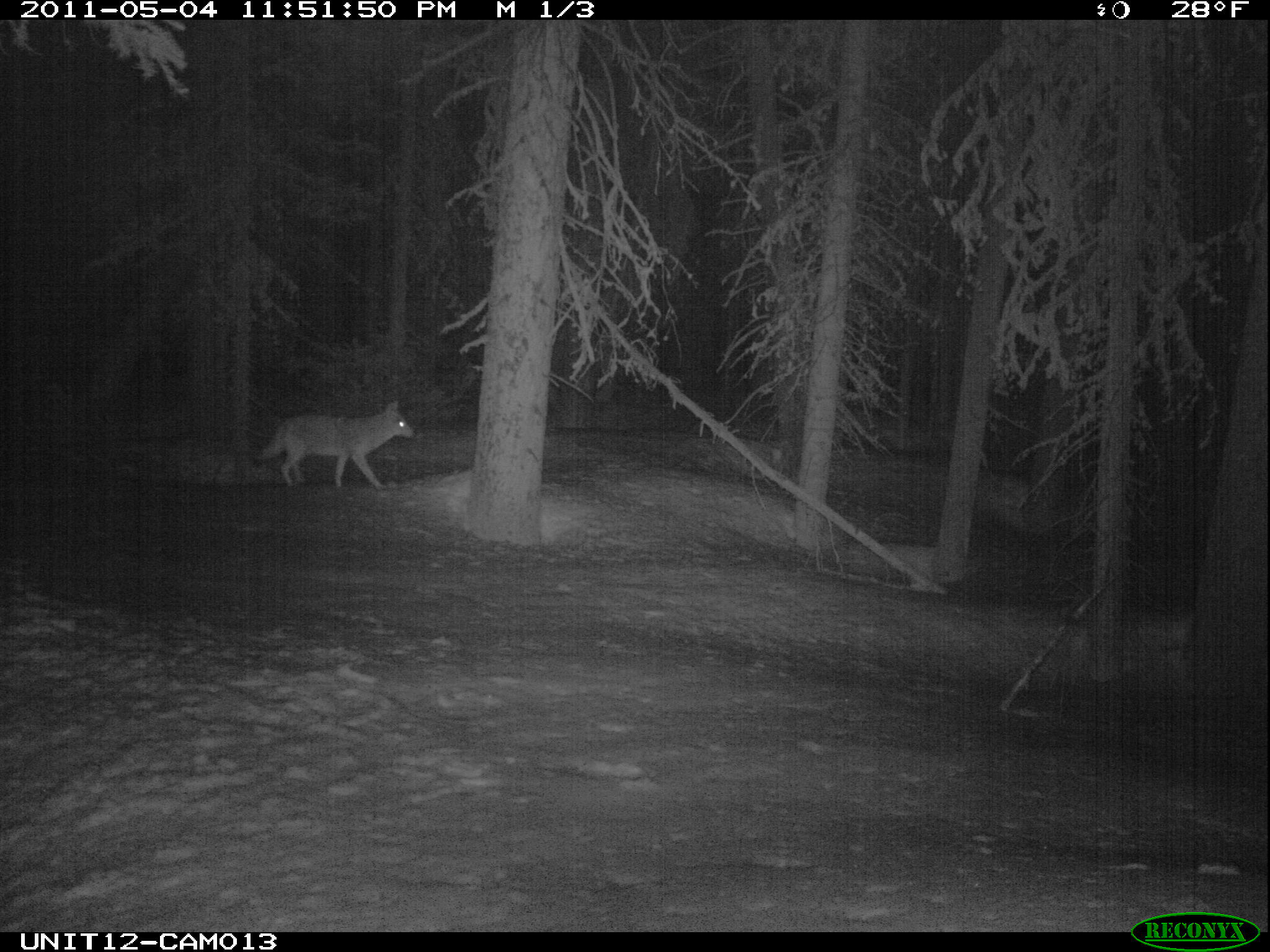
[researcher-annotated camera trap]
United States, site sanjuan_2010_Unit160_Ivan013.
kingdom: Animalia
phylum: Chordata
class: Mammalia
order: Carnivora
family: Canidae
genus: Canis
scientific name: Canis latrans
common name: coyote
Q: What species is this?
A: Canis latrans (coyote).